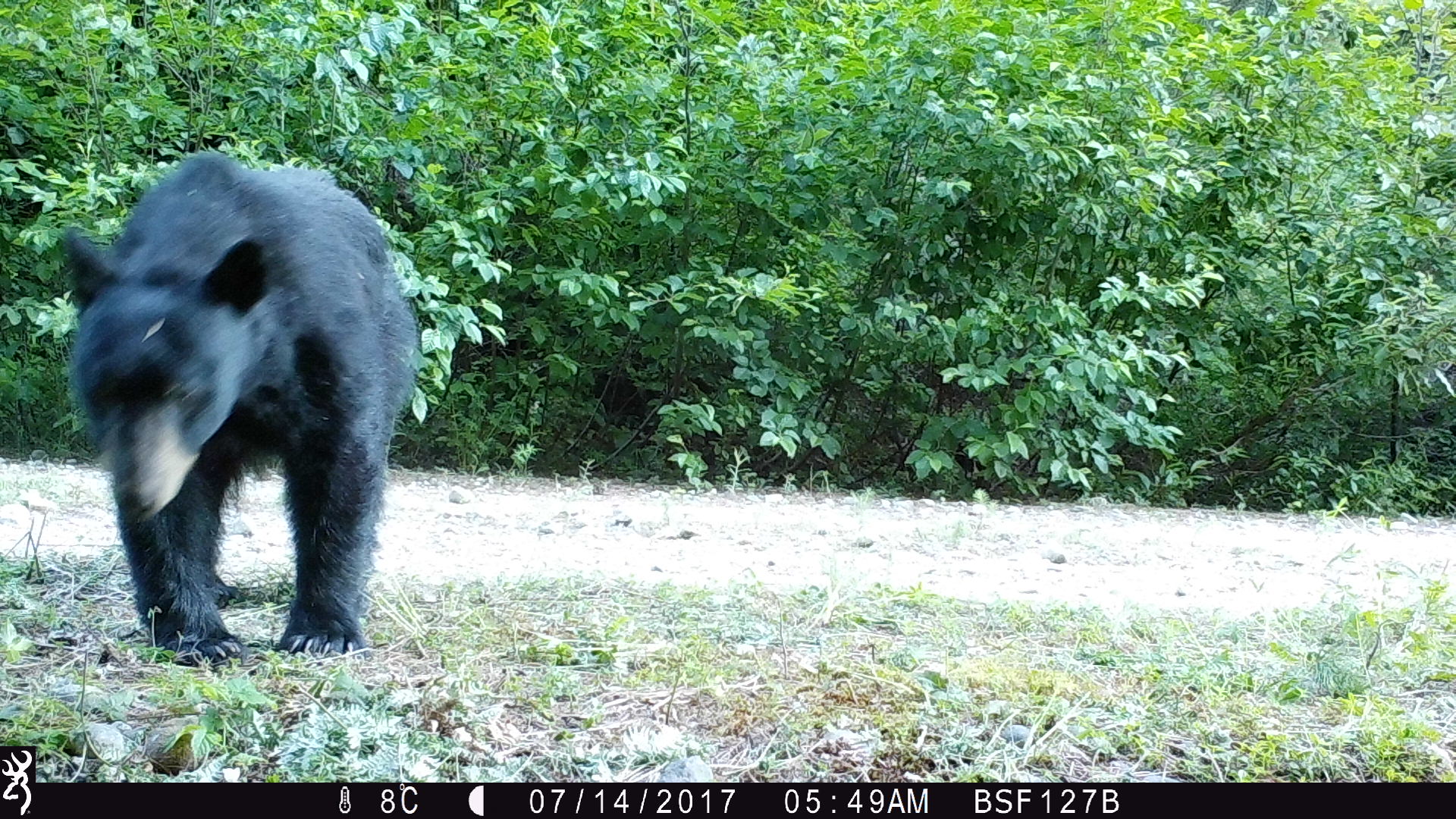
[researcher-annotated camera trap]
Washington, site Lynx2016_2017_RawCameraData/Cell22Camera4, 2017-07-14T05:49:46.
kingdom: Animalia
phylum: Chordata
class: Mammalia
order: Carnivora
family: Ursidae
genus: Ursus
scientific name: Ursus americanus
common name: american black bear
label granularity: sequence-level